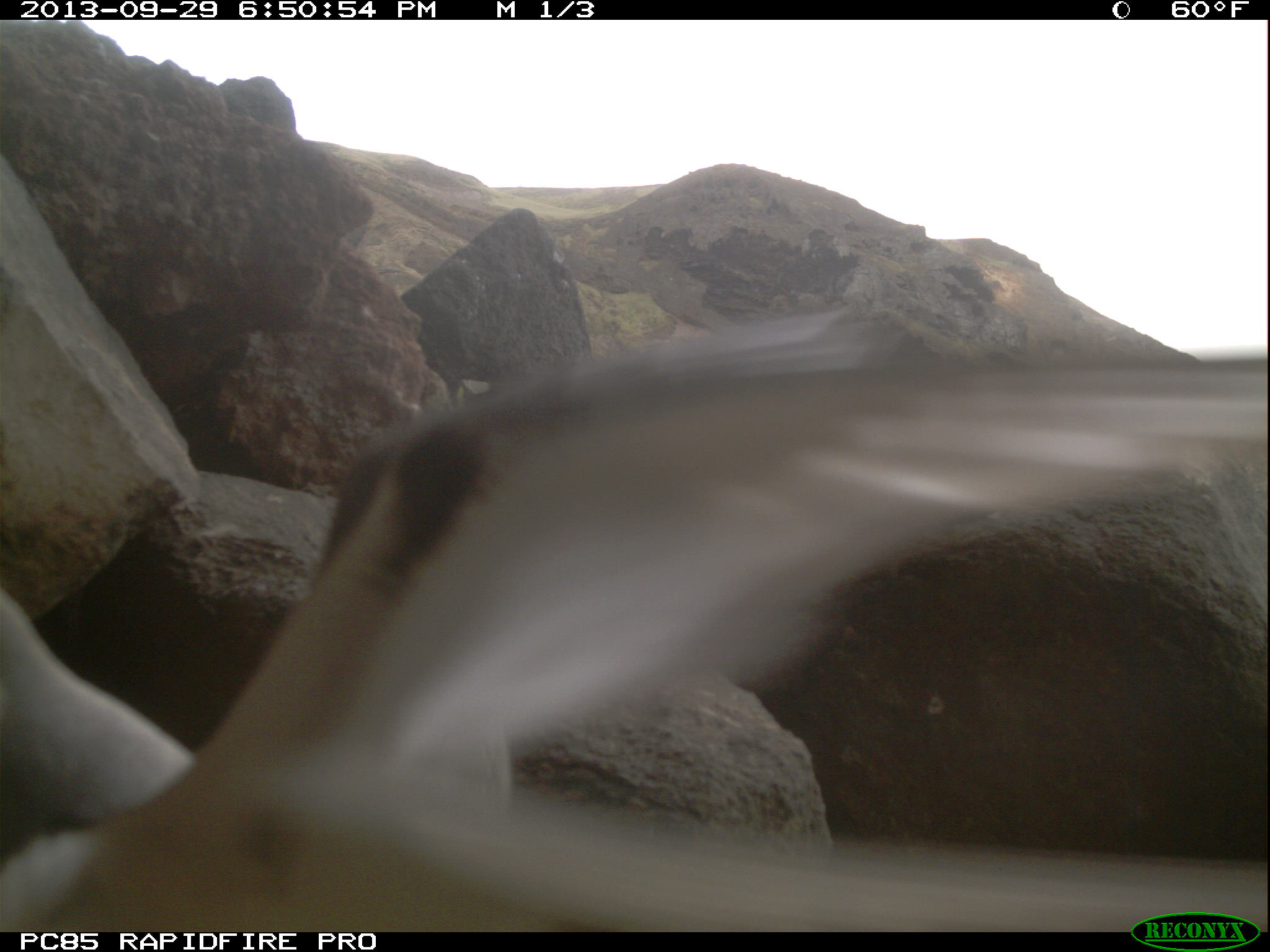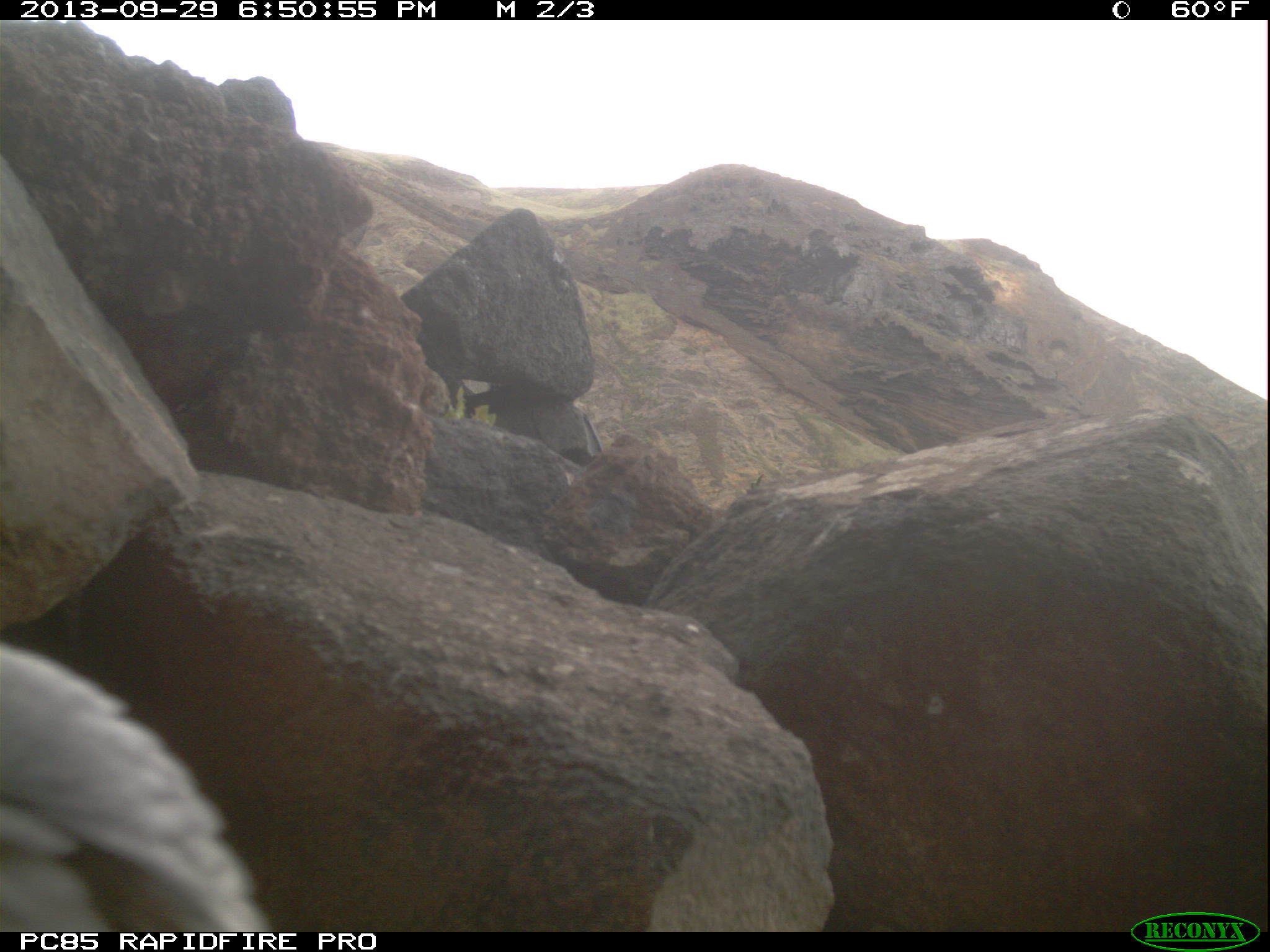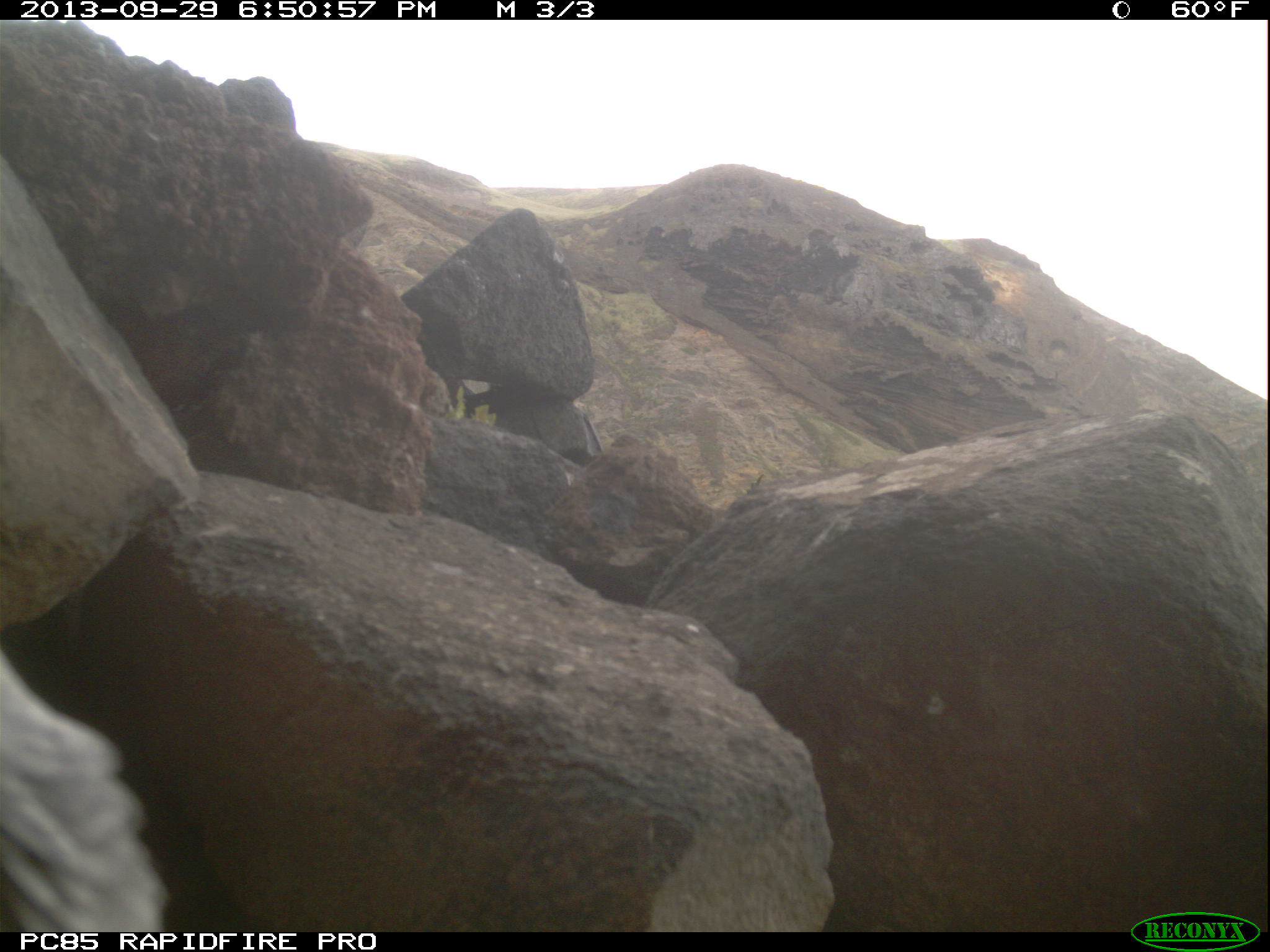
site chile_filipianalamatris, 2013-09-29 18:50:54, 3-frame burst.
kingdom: Animalia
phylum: Chordata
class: Aves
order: Procellariiformes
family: Procellariidae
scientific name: Procellariidae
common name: petrel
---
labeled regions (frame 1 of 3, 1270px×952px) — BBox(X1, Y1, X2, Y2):
petrel: BBox(6, 300, 1270, 926)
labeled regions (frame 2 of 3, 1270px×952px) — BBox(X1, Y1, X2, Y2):
petrel: BBox(0, 630, 274, 935)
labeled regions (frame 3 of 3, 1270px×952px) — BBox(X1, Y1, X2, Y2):
petrel: BBox(0, 607, 170, 932)